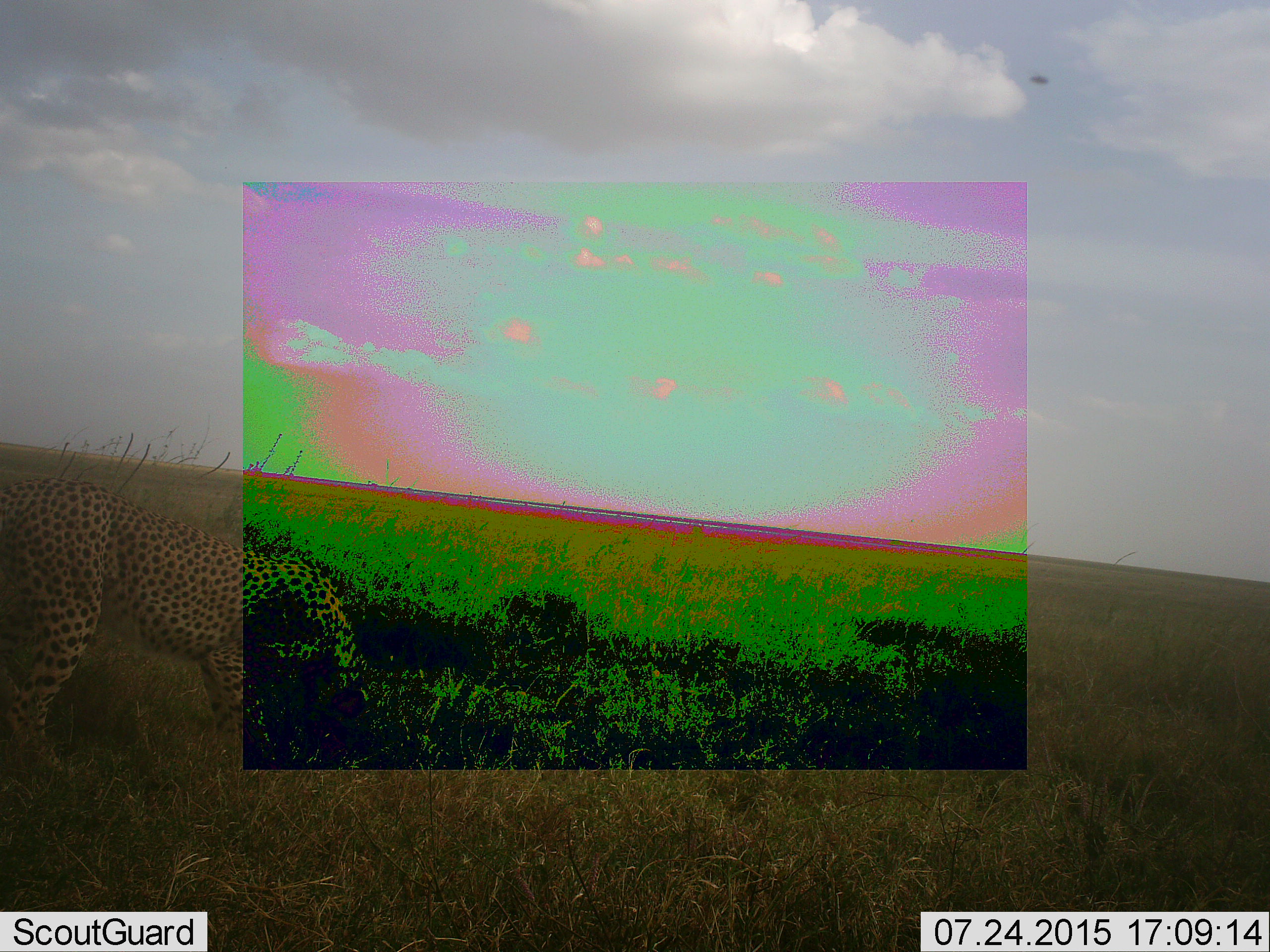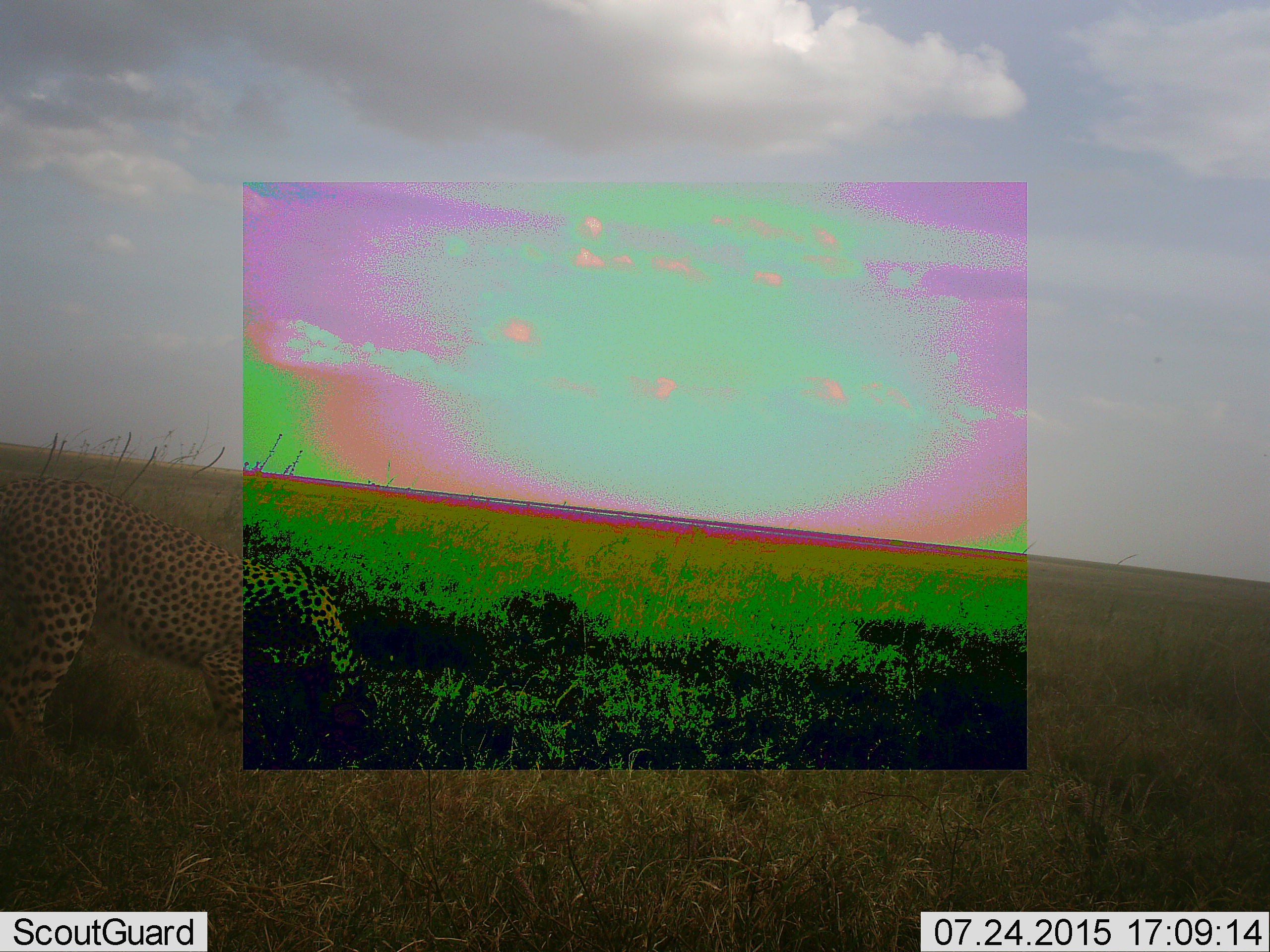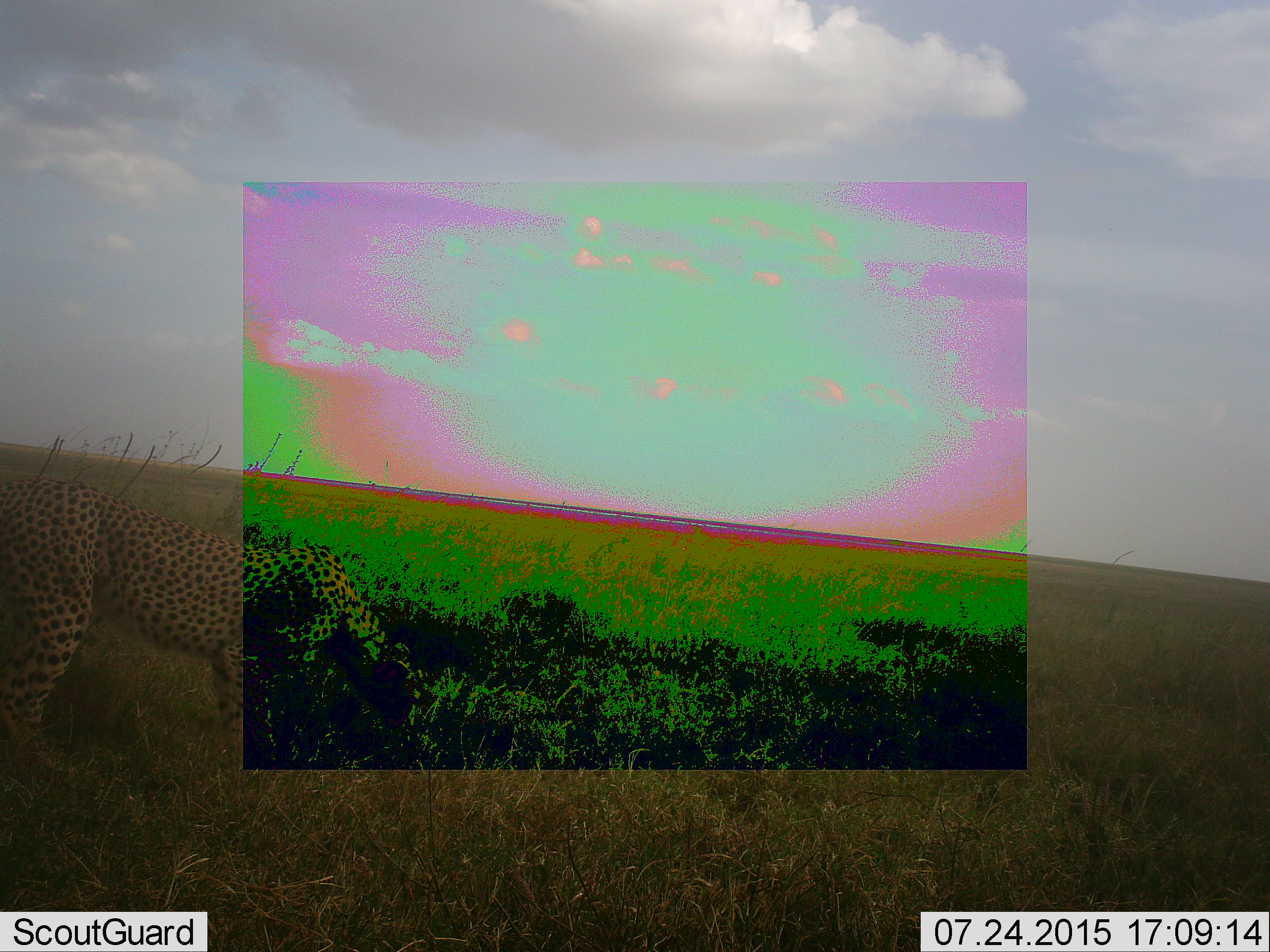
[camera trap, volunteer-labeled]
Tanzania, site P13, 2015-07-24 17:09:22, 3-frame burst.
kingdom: Animalia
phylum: Chordata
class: Mammalia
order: Carnivora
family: Felidae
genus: Acinonyx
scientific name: Acinonyx jubatus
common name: cheetah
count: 1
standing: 0%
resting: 0%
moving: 17%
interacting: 0%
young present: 0%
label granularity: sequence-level